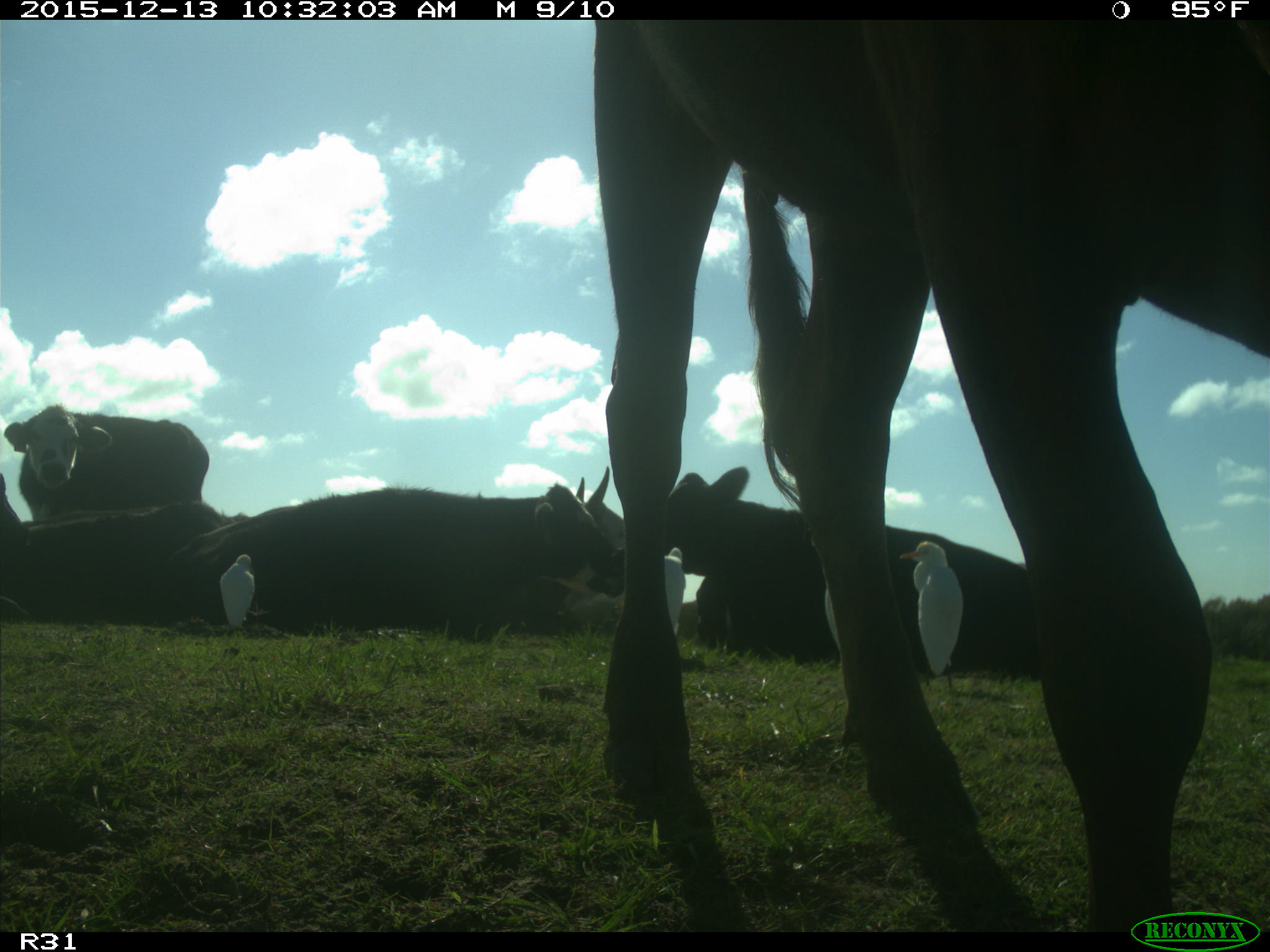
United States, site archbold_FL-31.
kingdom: Animalia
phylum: Chordata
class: Mammalia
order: Artiodactyla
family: Bovidae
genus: Bos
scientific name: Bos taurus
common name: domestic cow